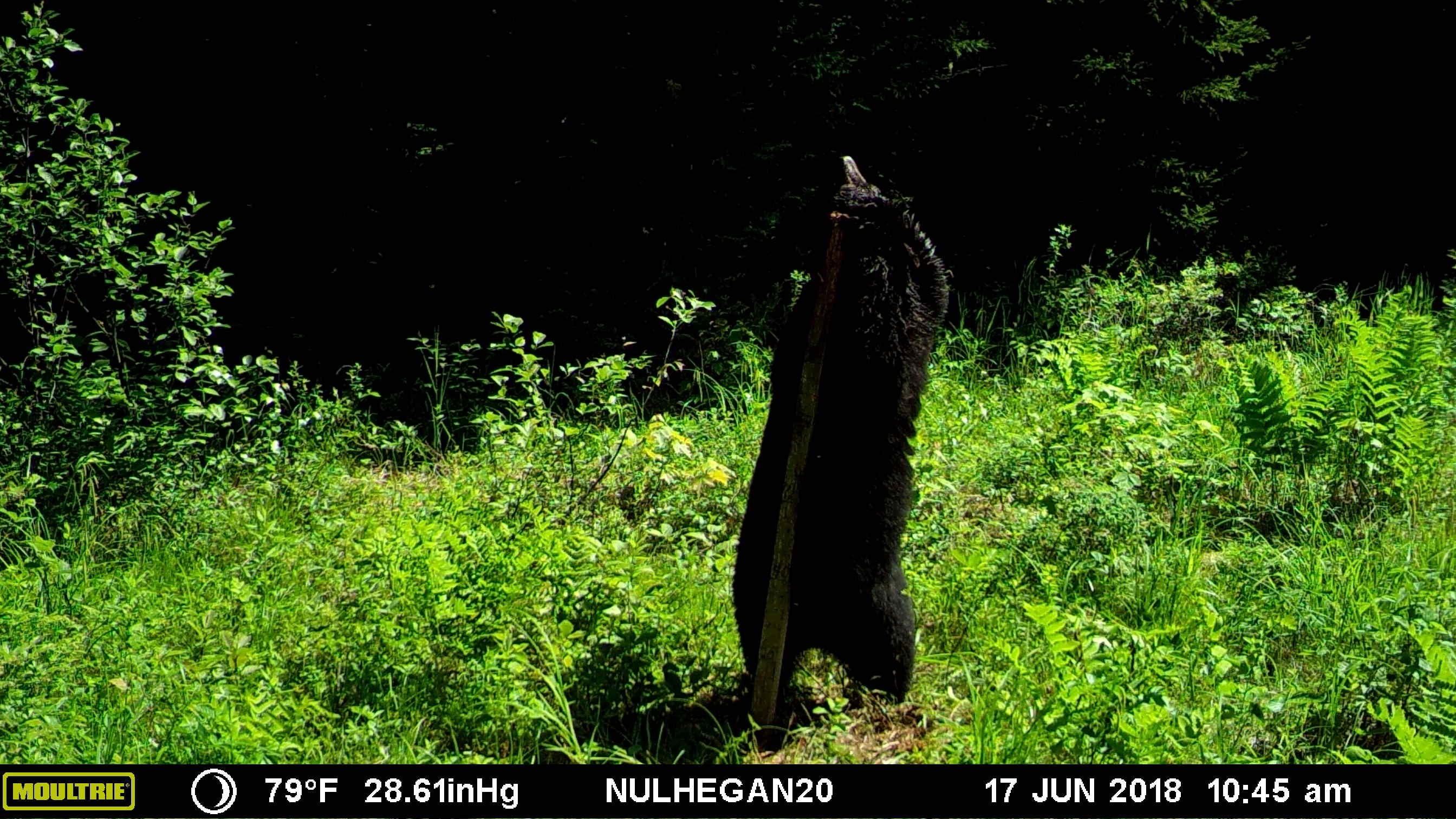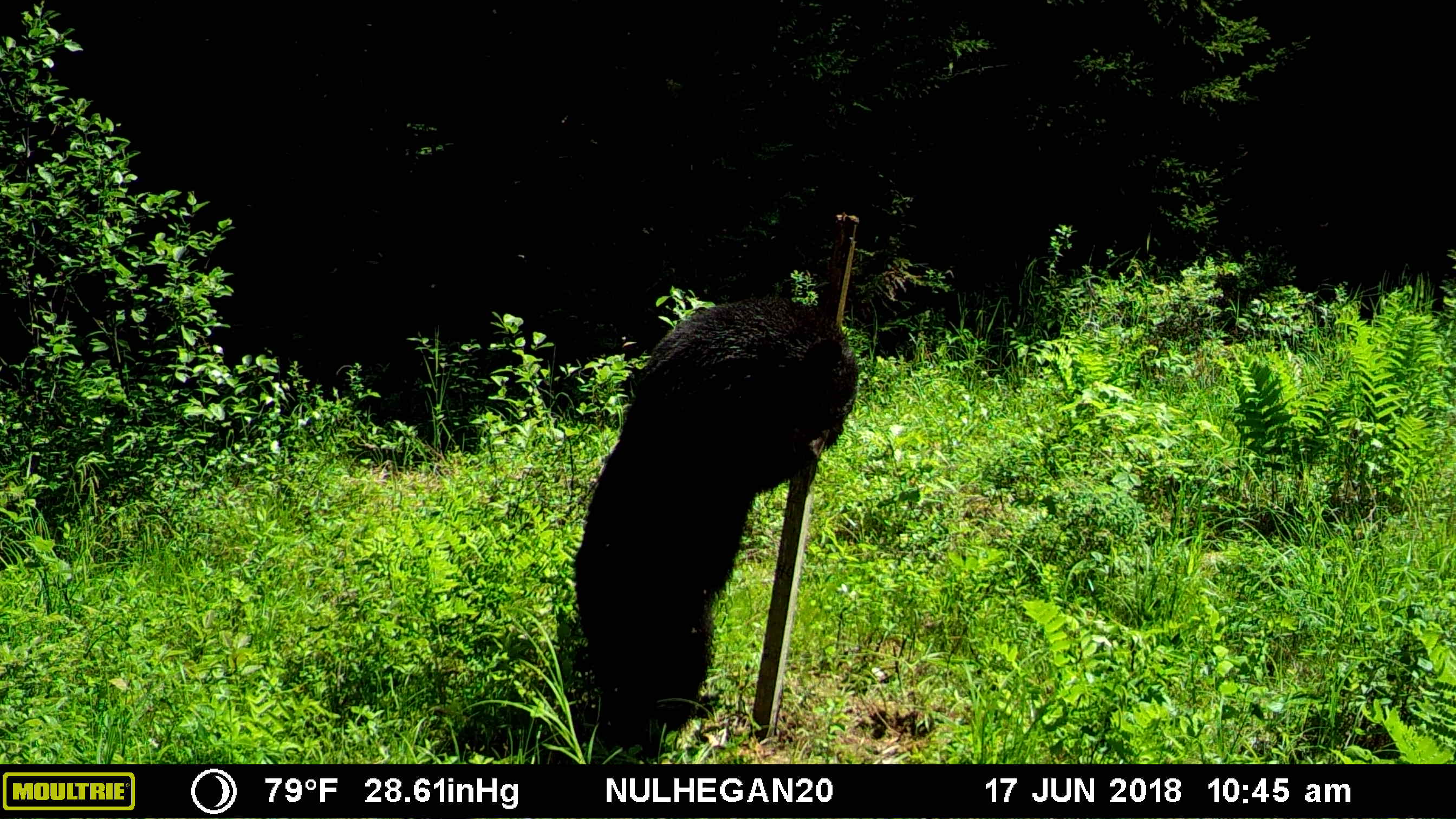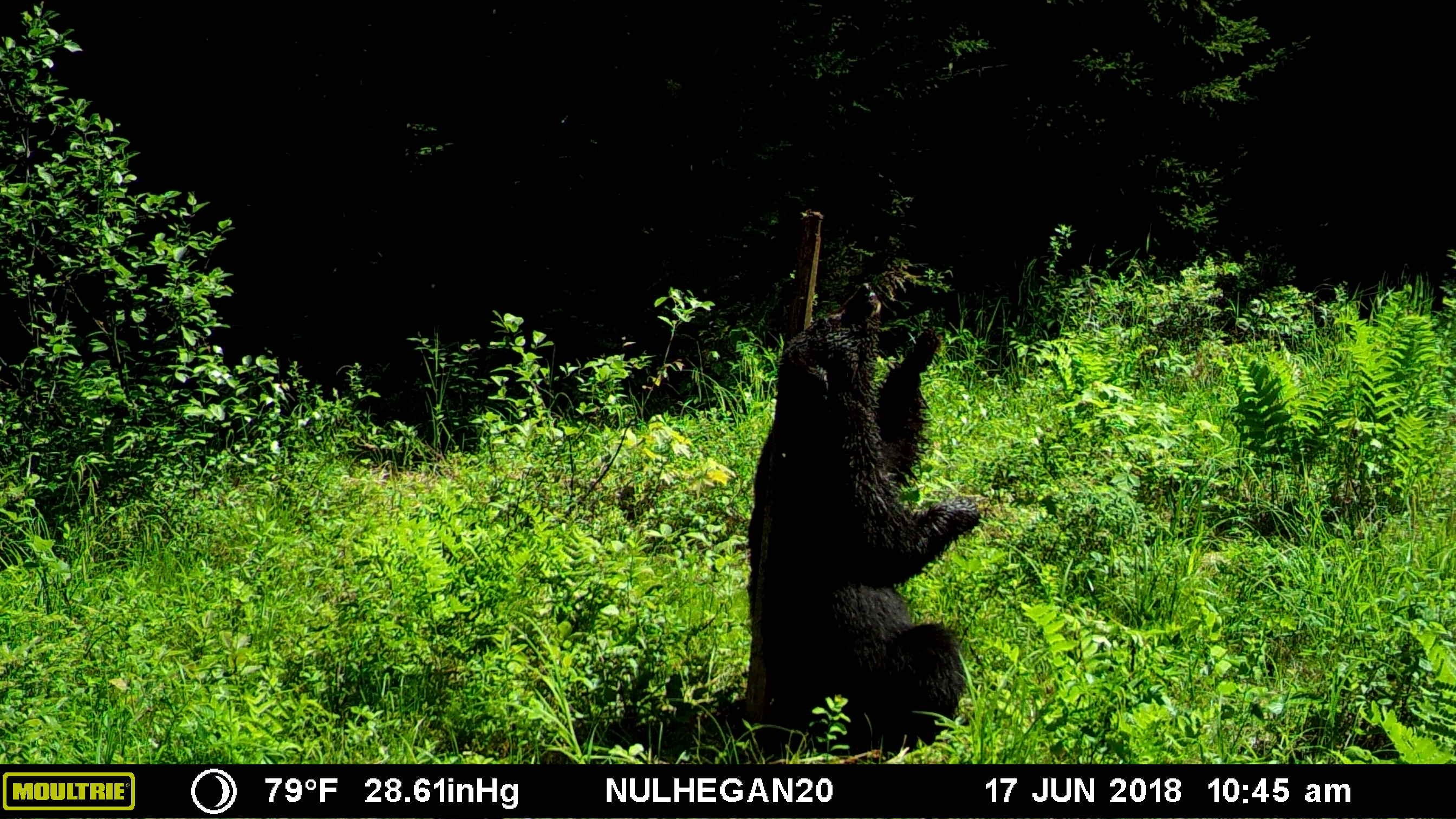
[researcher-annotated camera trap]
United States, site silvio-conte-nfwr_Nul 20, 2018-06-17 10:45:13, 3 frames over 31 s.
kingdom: Animalia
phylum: Chordata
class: Mammalia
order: Carnivora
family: Ursidae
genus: Ursus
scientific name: Ursus americanus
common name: black bear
Black bear (Ursus americanus).